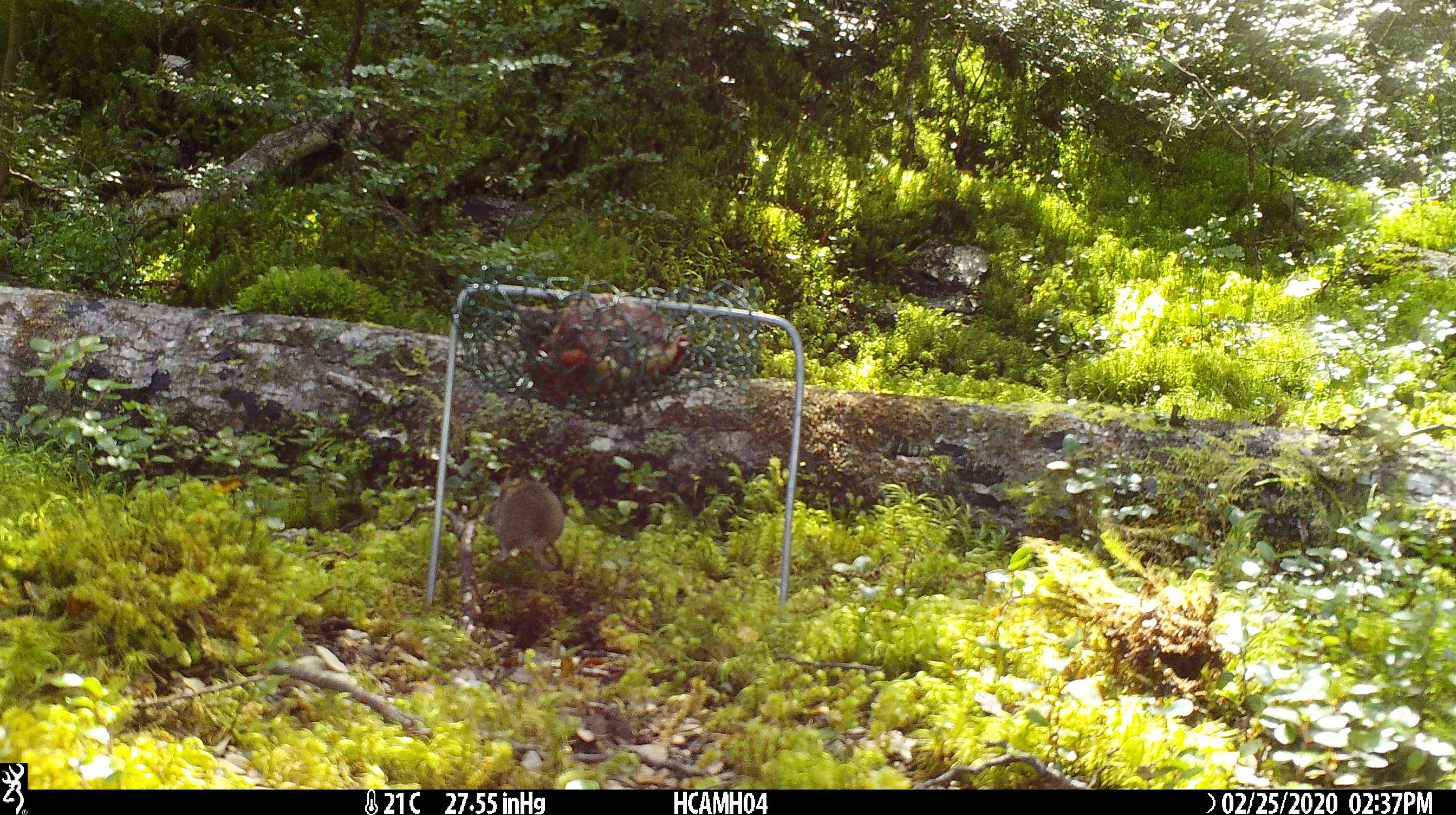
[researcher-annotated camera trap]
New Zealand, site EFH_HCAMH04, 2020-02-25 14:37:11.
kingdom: Animalia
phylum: Chordata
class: Mammalia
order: Rodentia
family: Muridae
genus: Mus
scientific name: Mus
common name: mouse